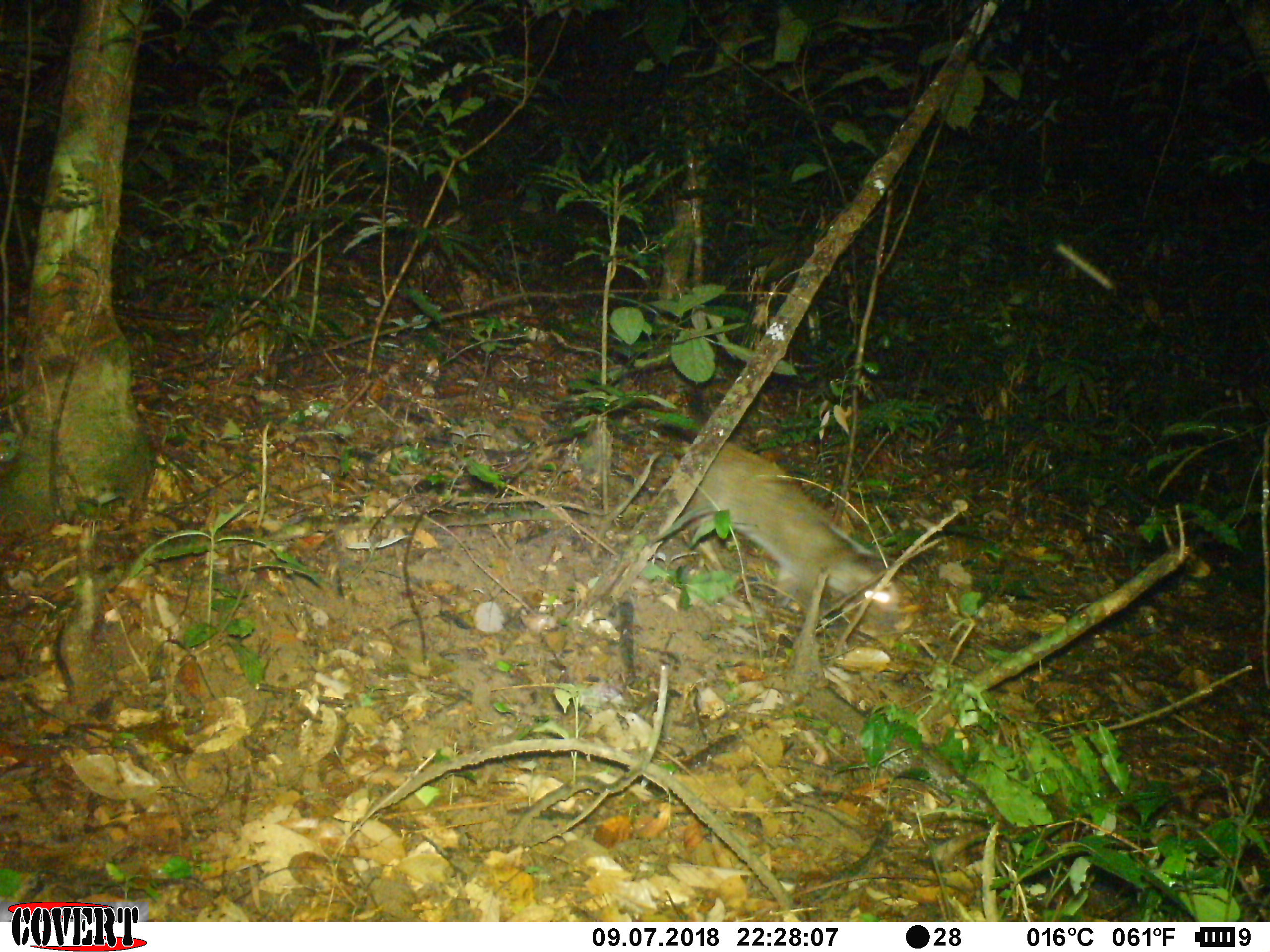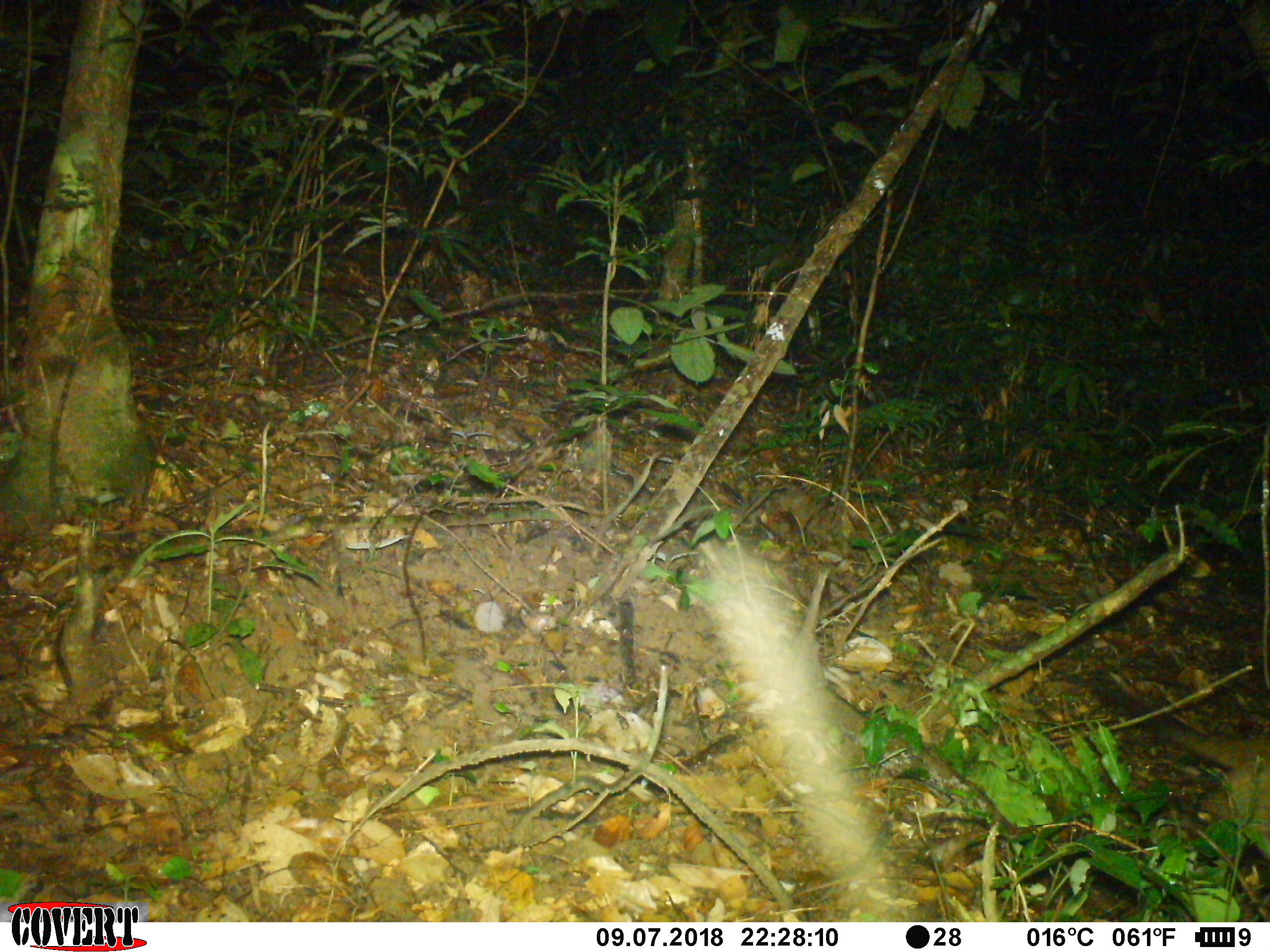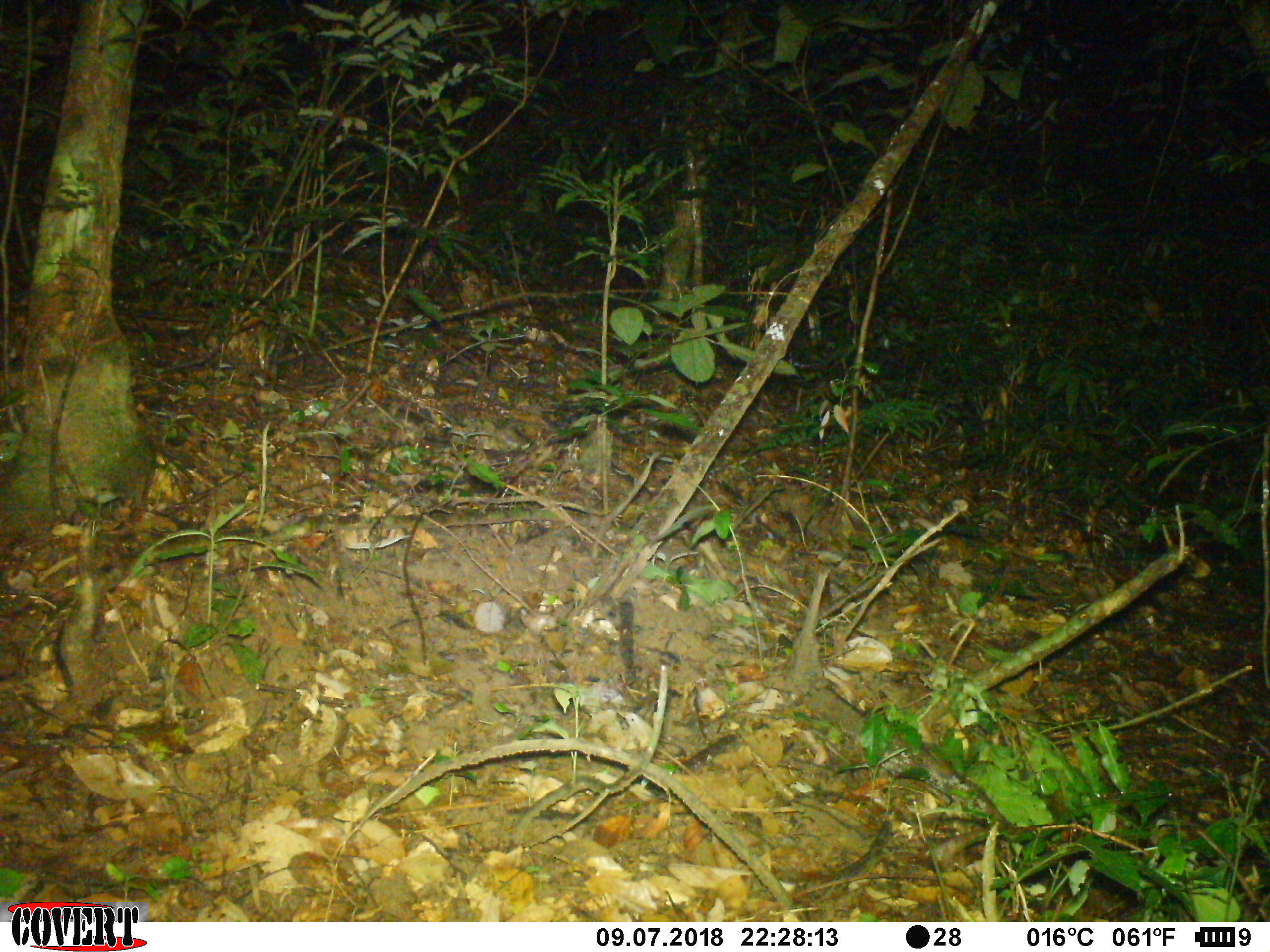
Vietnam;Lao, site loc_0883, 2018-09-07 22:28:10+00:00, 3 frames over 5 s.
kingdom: Animalia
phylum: Chordata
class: Mammalia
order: Carnivora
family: Viverridae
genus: Paguma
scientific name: Paguma larvata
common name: masked palm civet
Masked palm civet (Paguma larvata). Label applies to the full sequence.